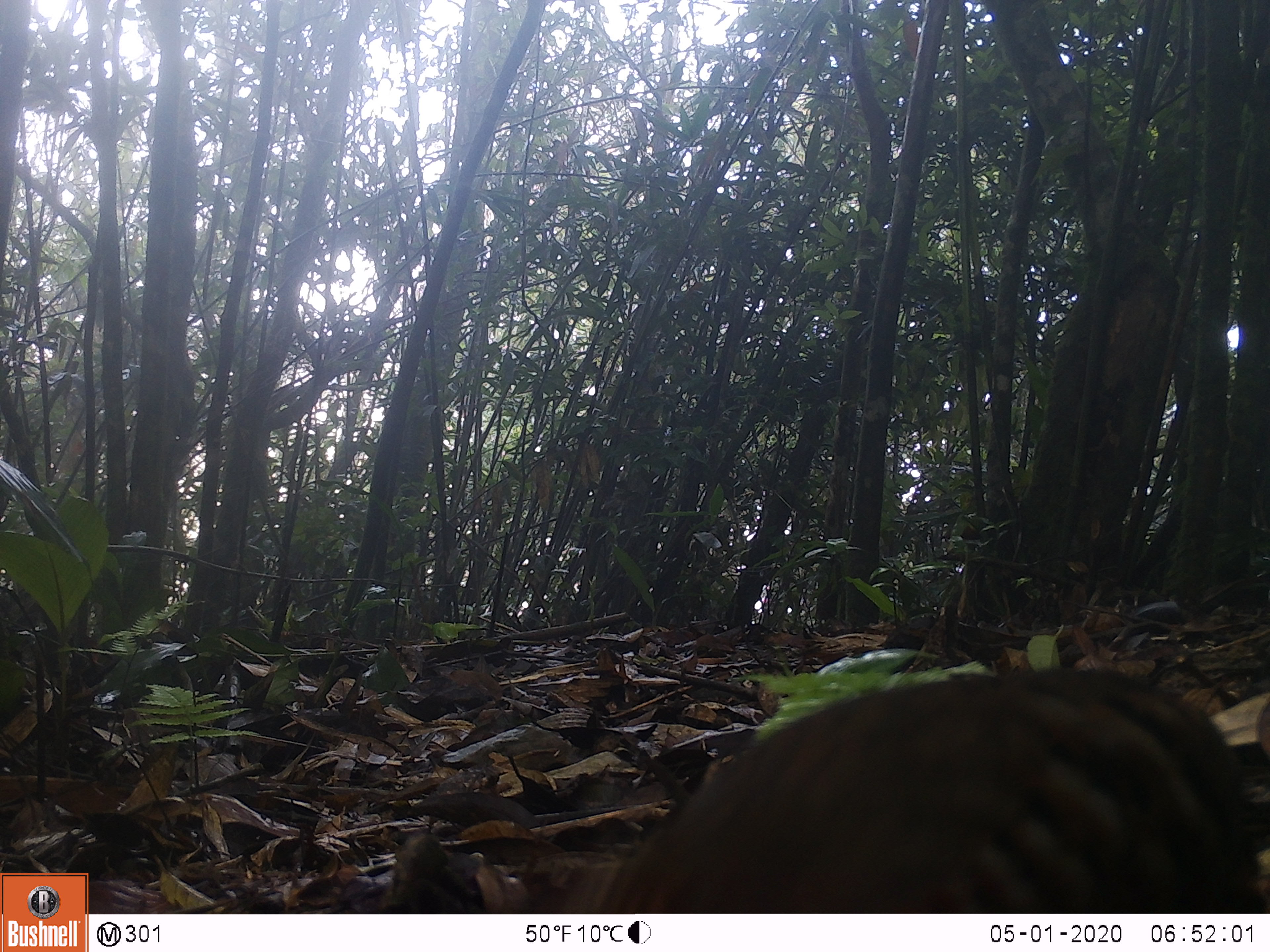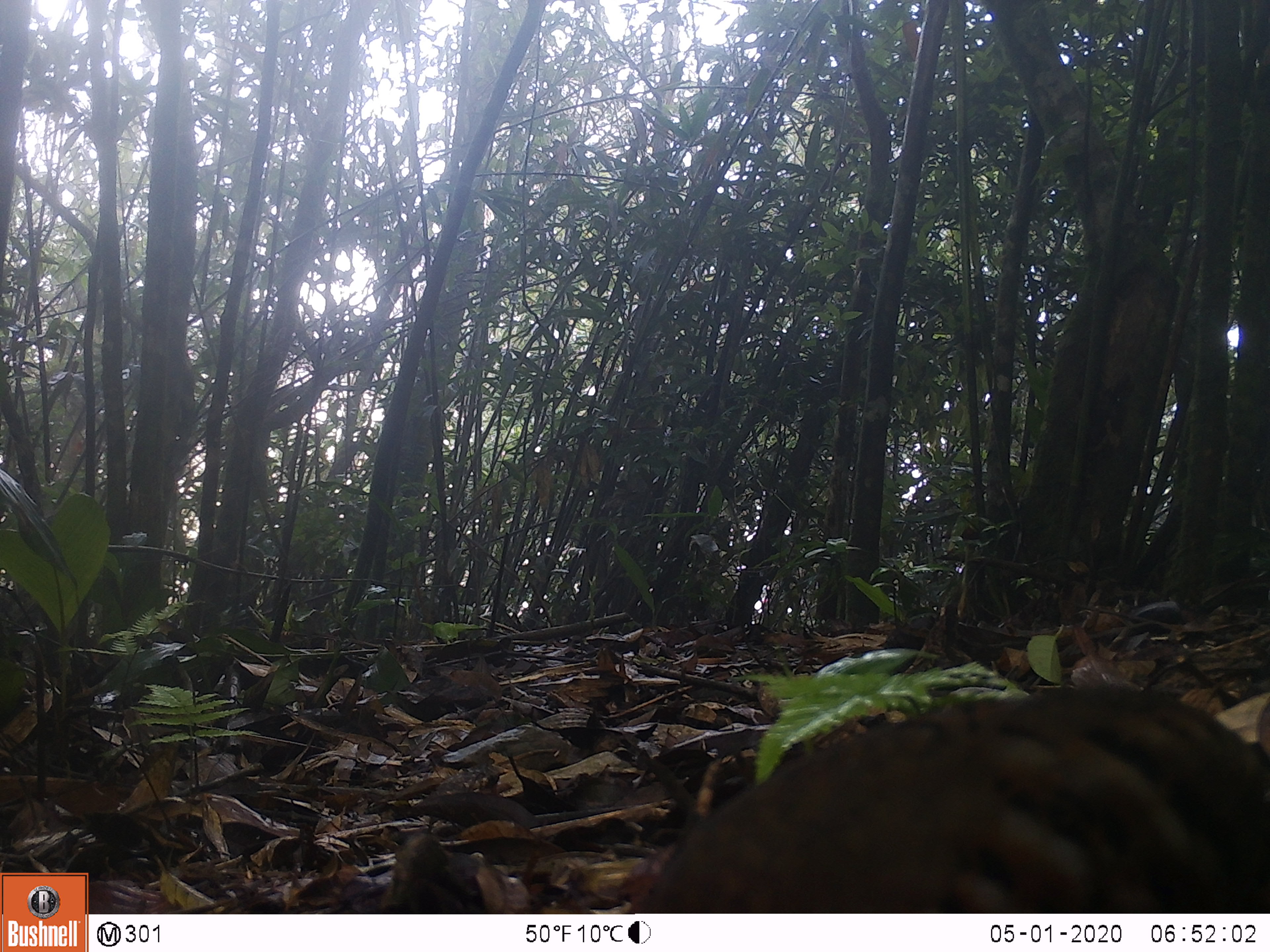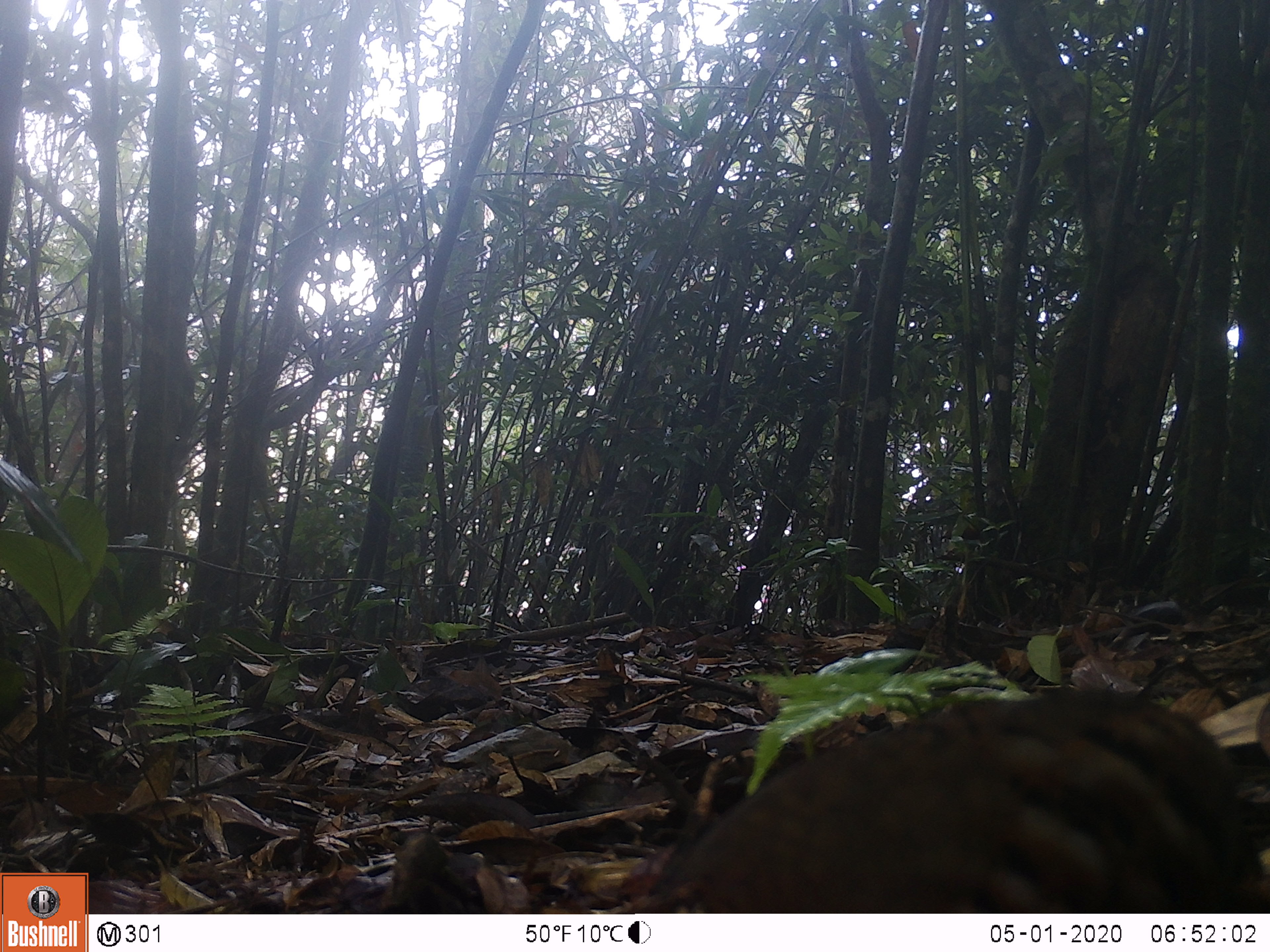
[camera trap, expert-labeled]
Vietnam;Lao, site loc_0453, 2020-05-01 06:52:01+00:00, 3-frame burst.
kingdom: Animalia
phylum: Chordata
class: Aves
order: Galliformes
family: Phasianidae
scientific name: Phasianidae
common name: partridge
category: unidentified partridge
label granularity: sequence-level